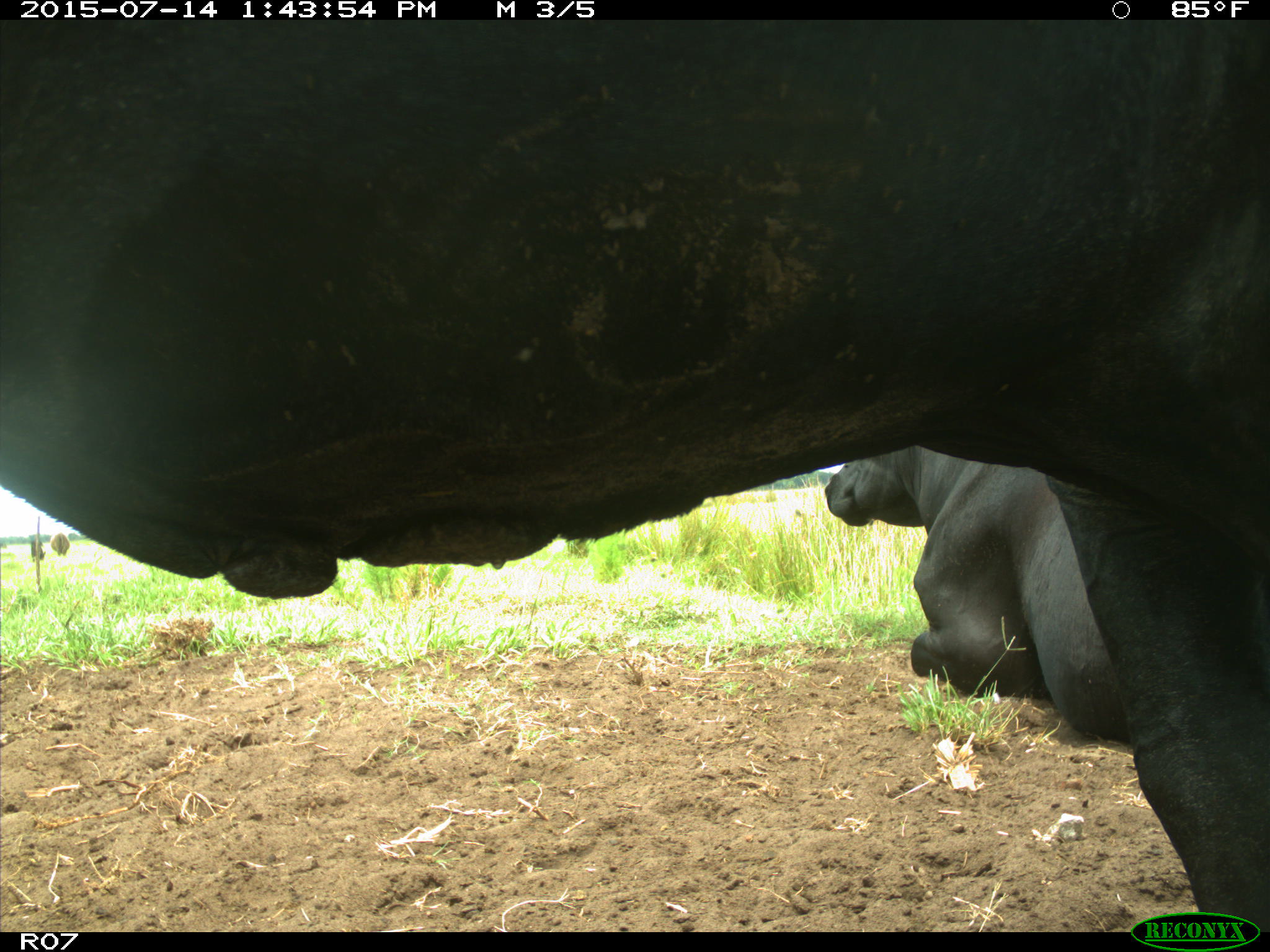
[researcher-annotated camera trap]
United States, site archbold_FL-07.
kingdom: Animalia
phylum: Chordata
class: Mammalia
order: Artiodactyla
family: Bovidae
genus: Bos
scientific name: Bos taurus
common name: domestic cow